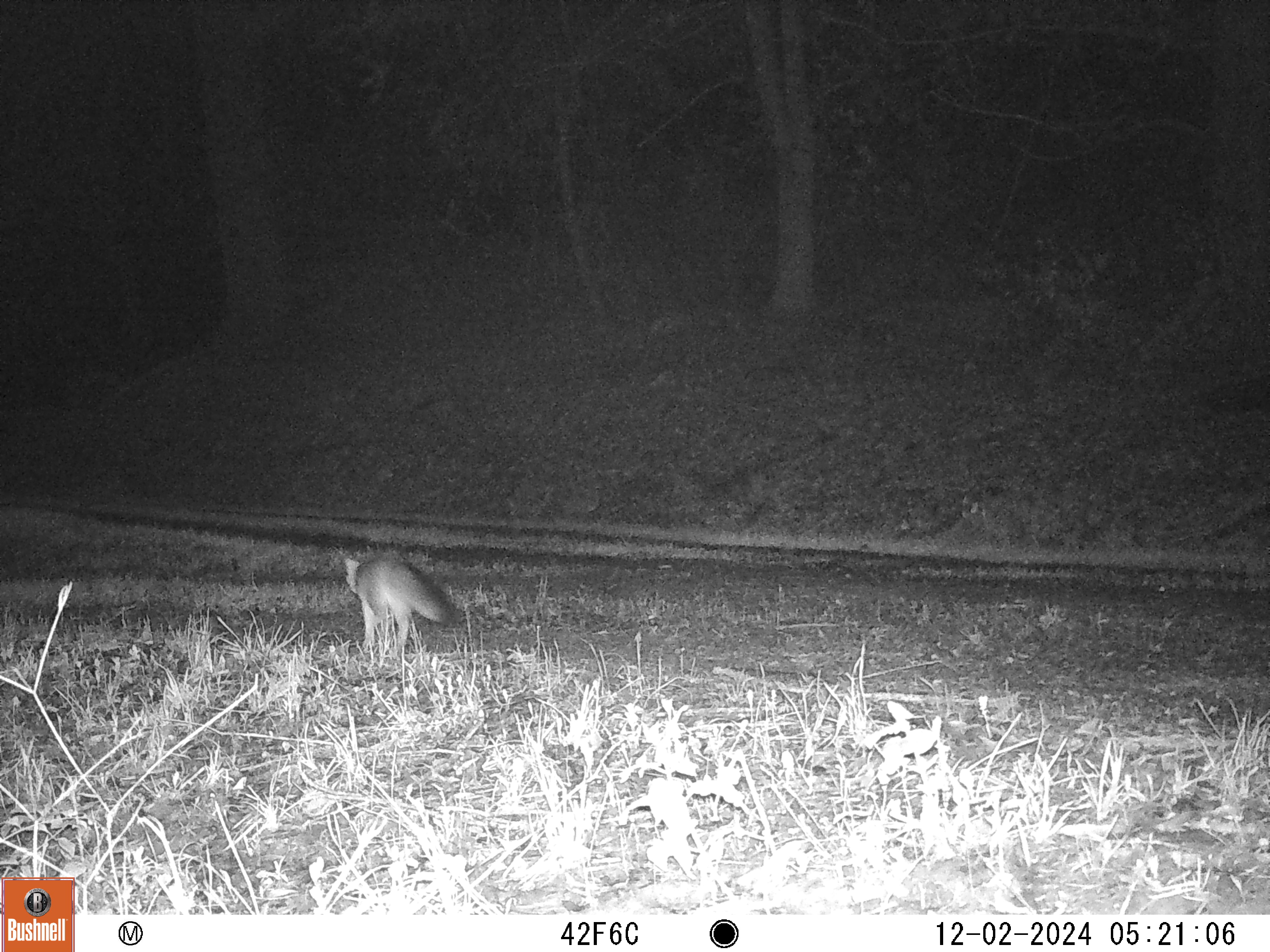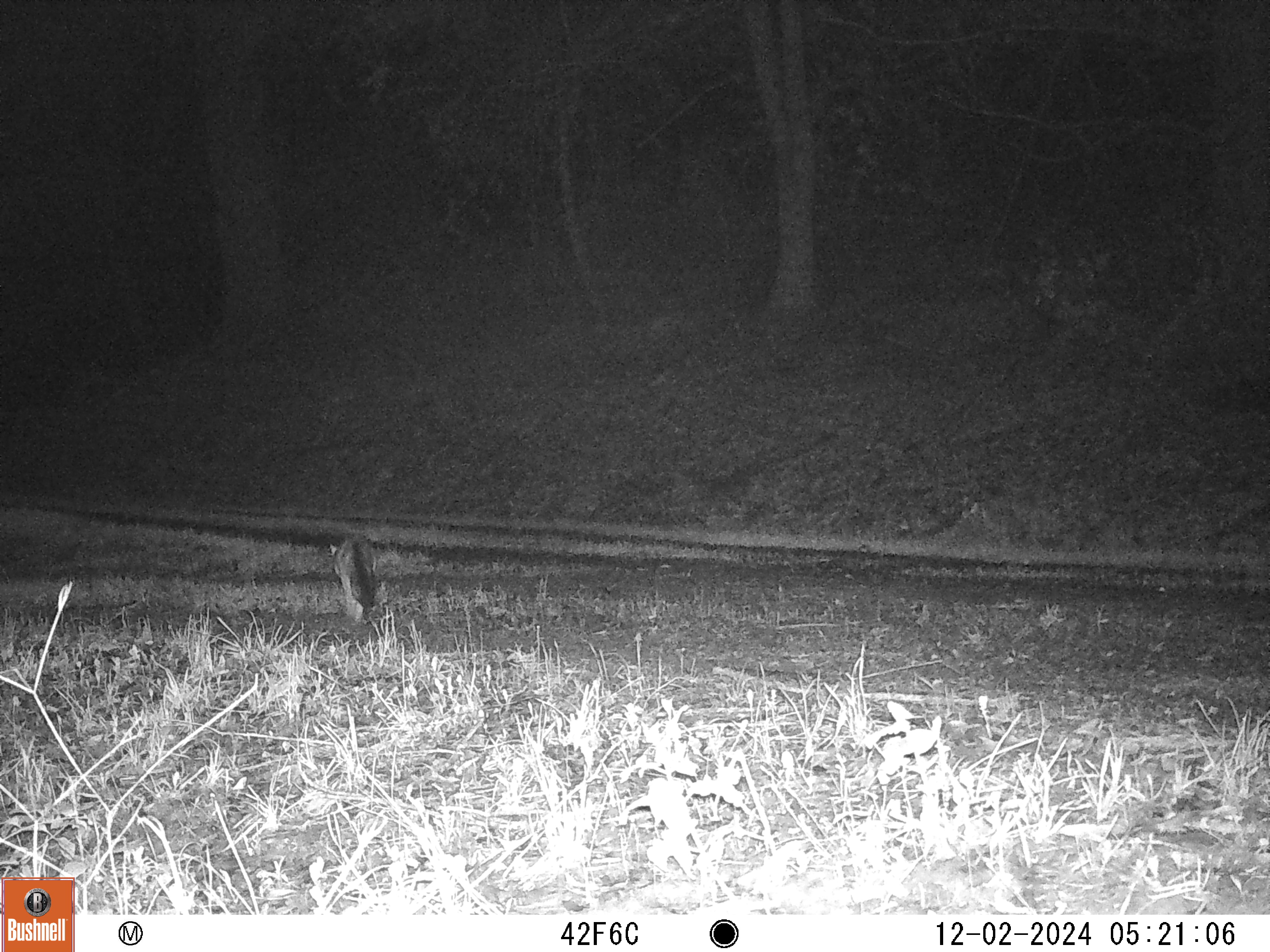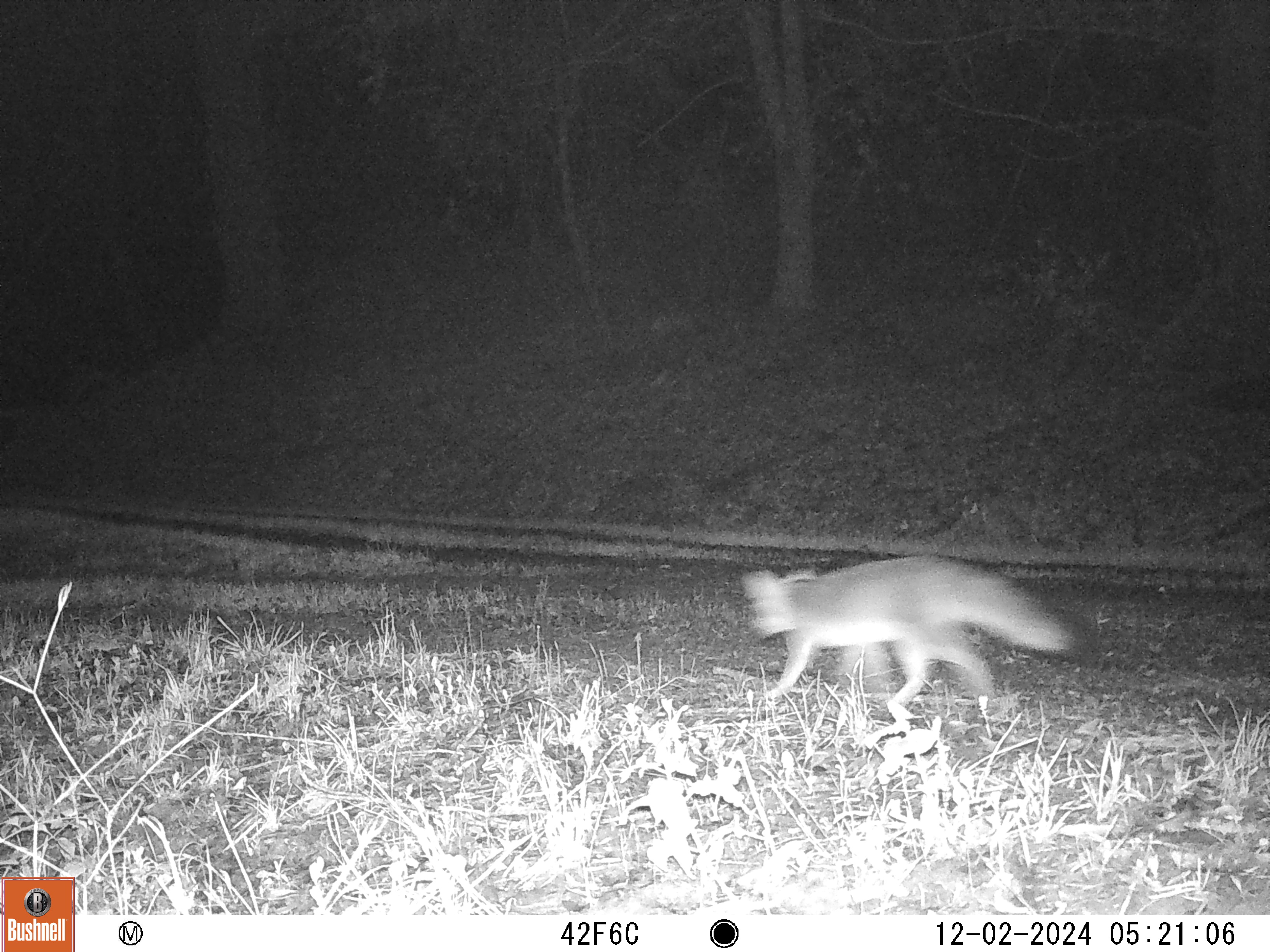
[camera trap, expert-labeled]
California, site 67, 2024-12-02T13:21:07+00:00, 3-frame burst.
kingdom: Animalia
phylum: Chordata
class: Mammalia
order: Carnivora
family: Canidae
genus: Urocyon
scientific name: Urocyon cinereoargenteus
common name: gray fox